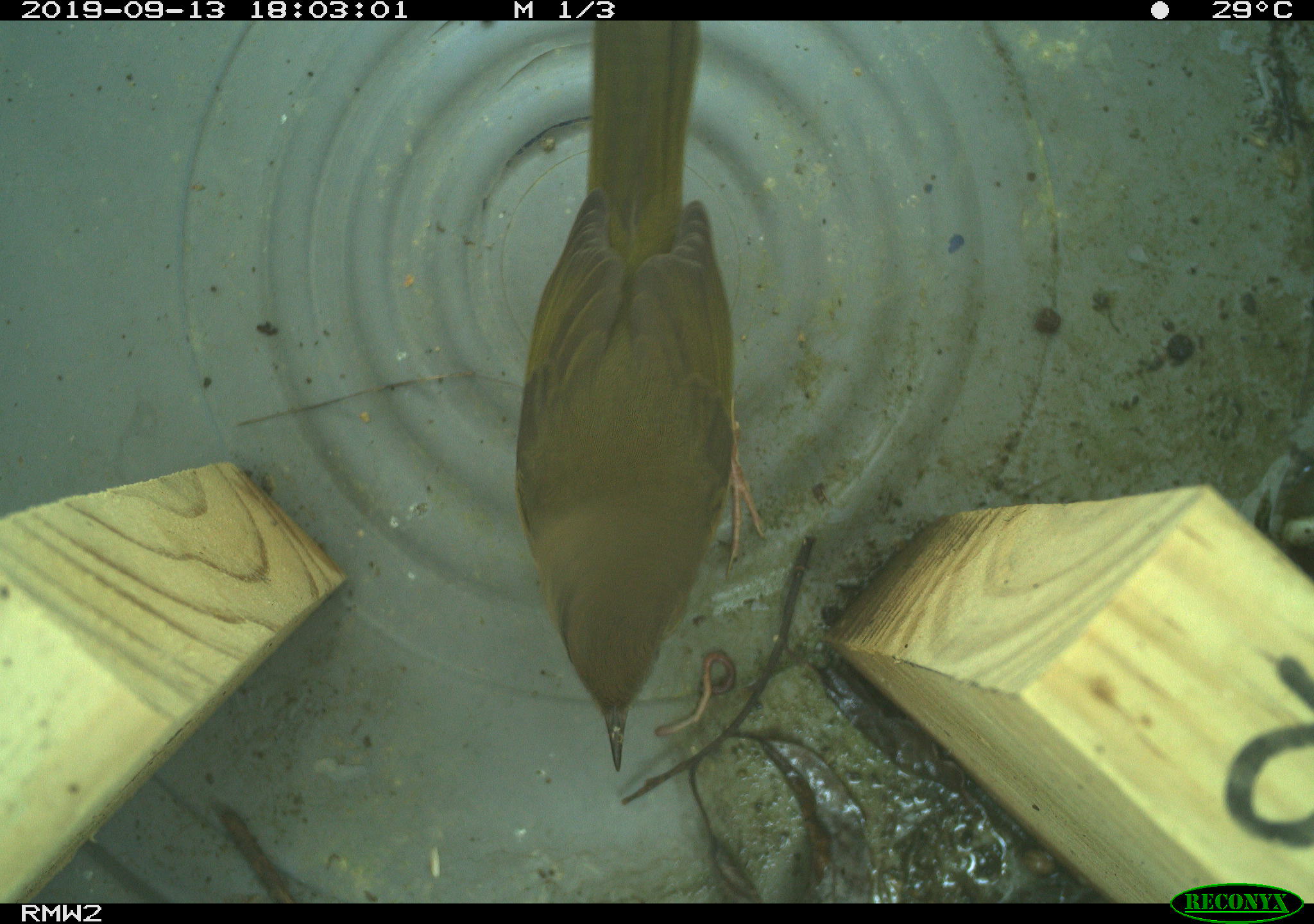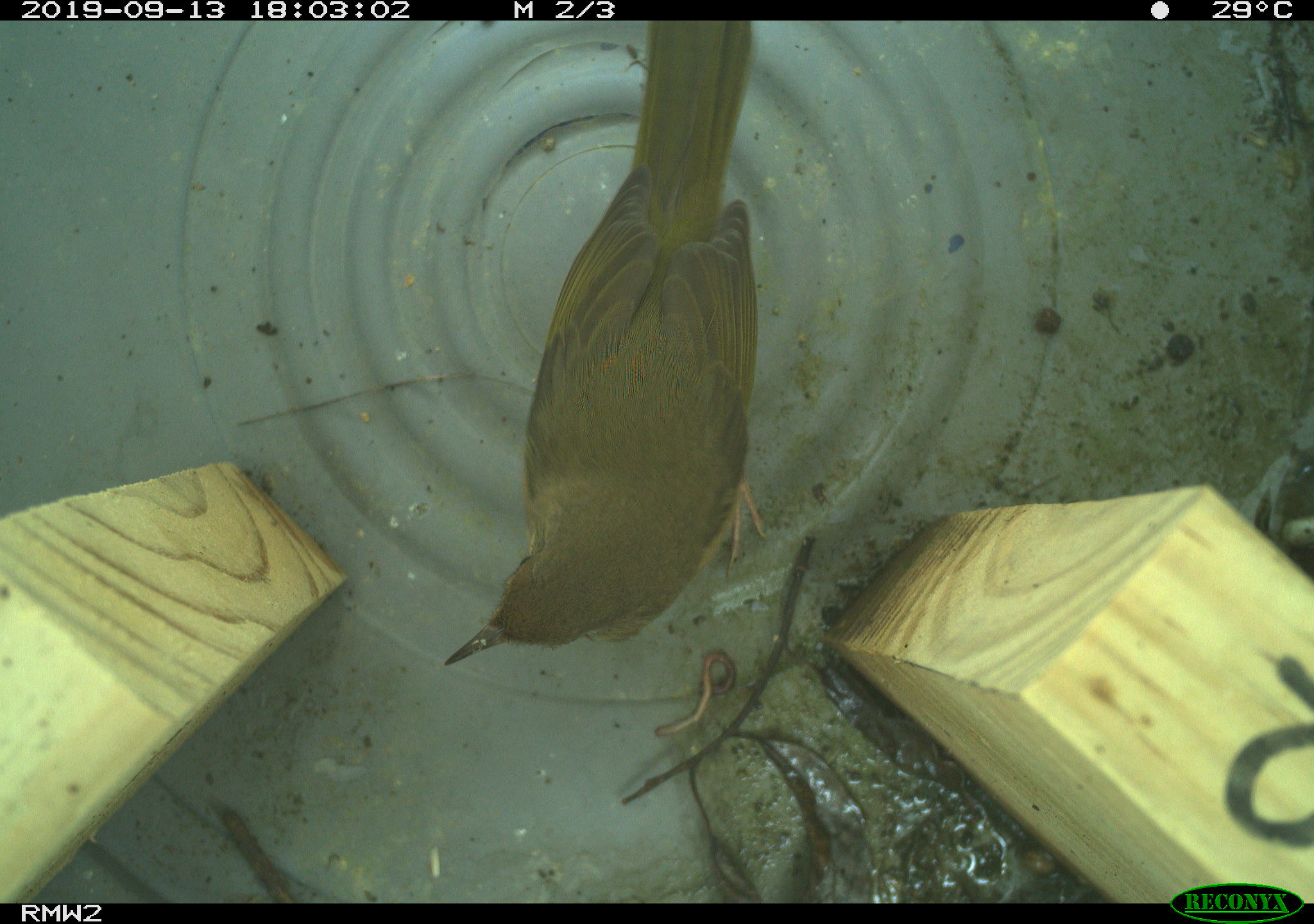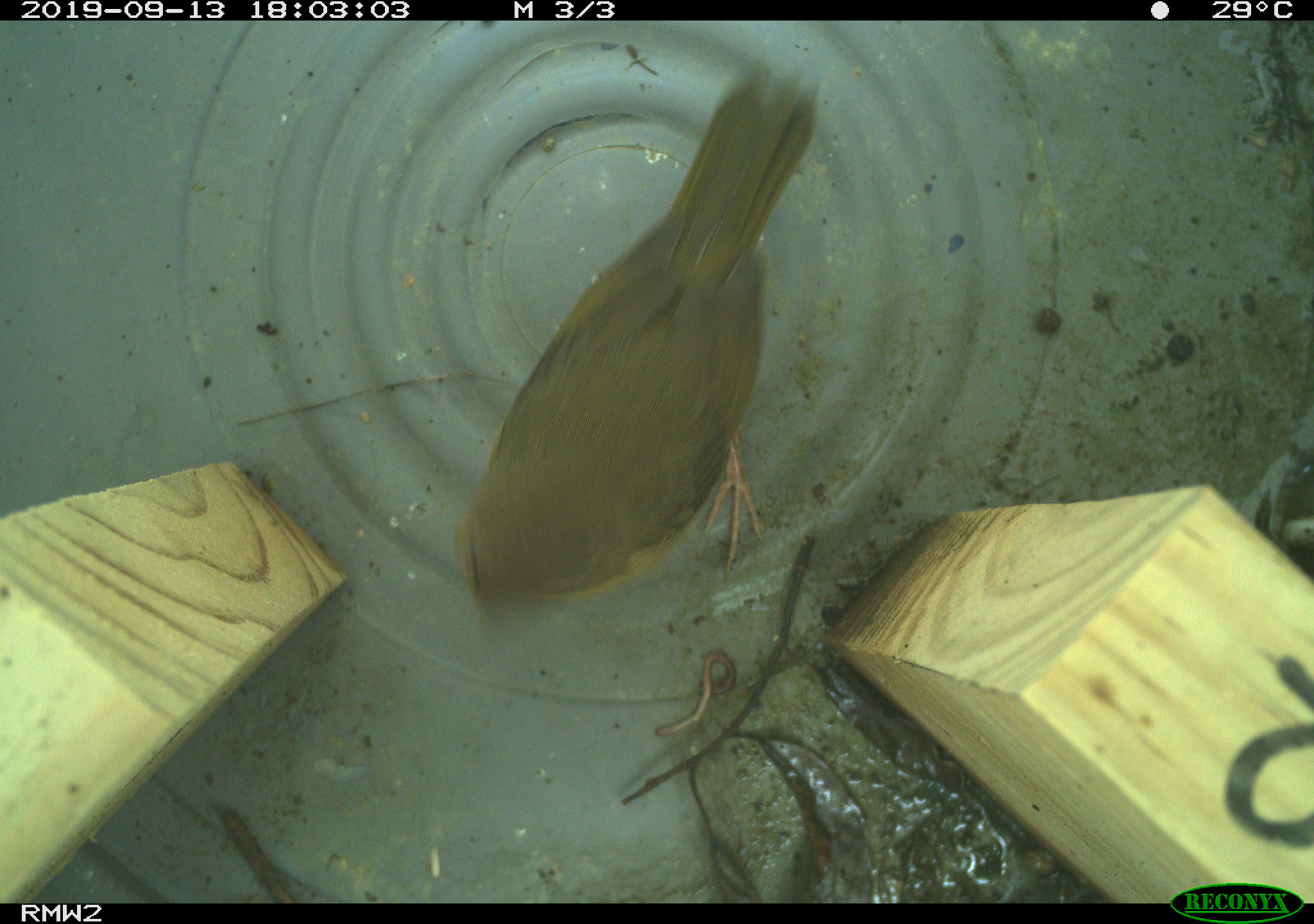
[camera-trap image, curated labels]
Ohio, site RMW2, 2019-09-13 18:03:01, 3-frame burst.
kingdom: Animalia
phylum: Chordata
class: Aves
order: Passeriformes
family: Parulidae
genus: Geothlypis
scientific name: Geothlypis trichas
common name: common yellowthroat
Common yellowthroat (Geothlypis trichas).